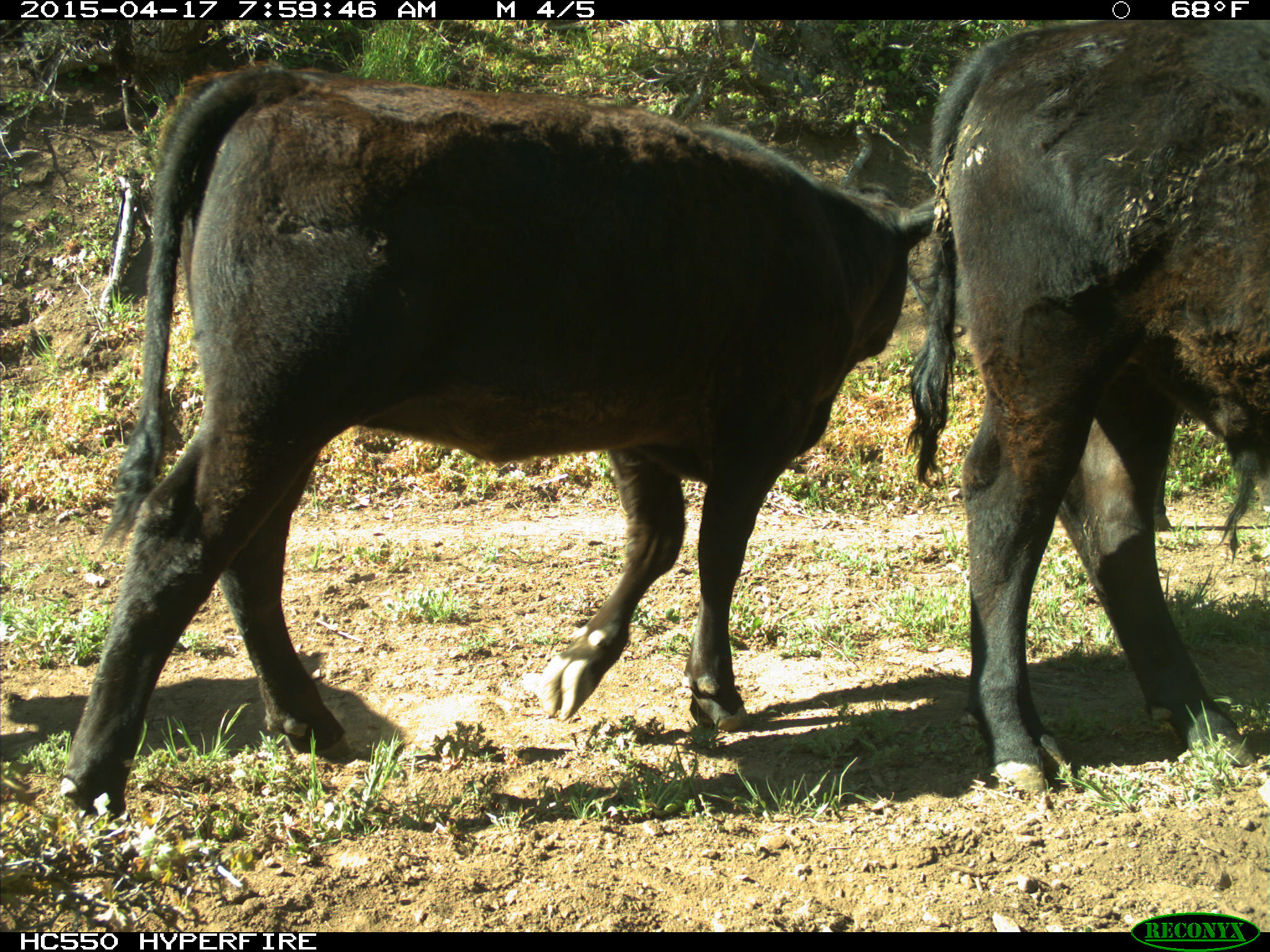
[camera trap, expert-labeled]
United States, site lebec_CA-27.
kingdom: Animalia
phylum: Chordata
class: Mammalia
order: Artiodactyla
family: Bovidae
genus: Bos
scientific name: Bos taurus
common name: domestic cow